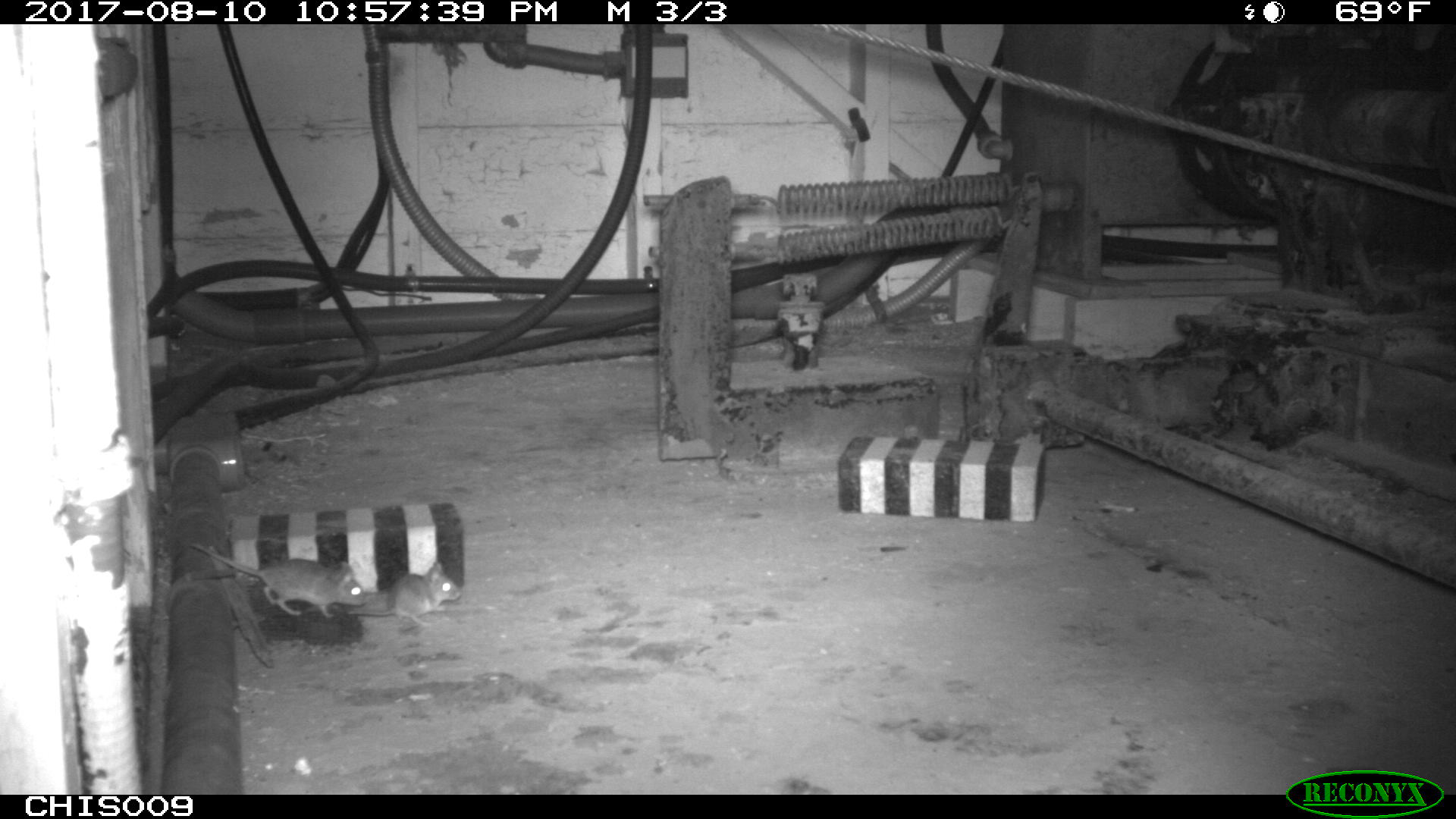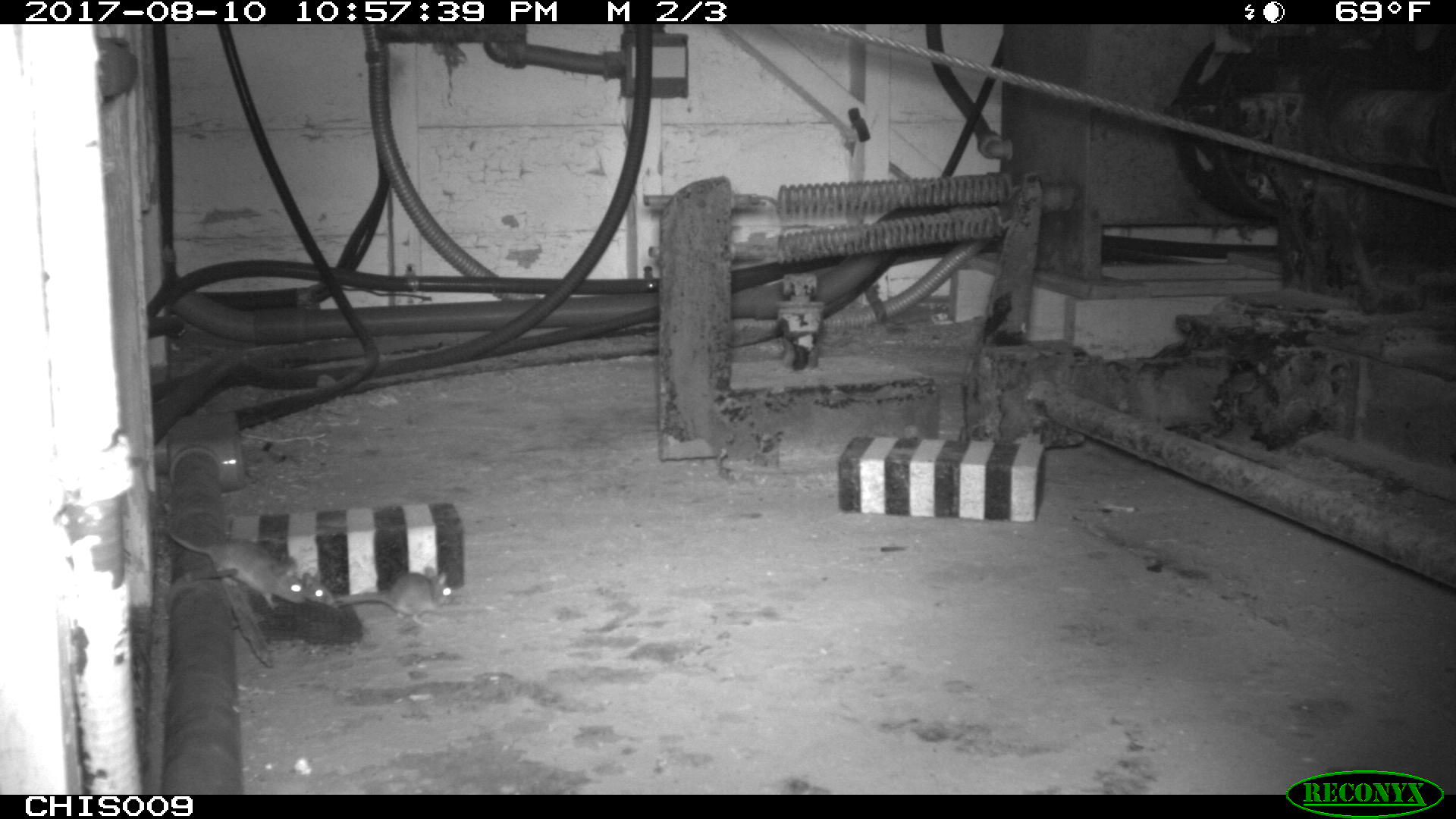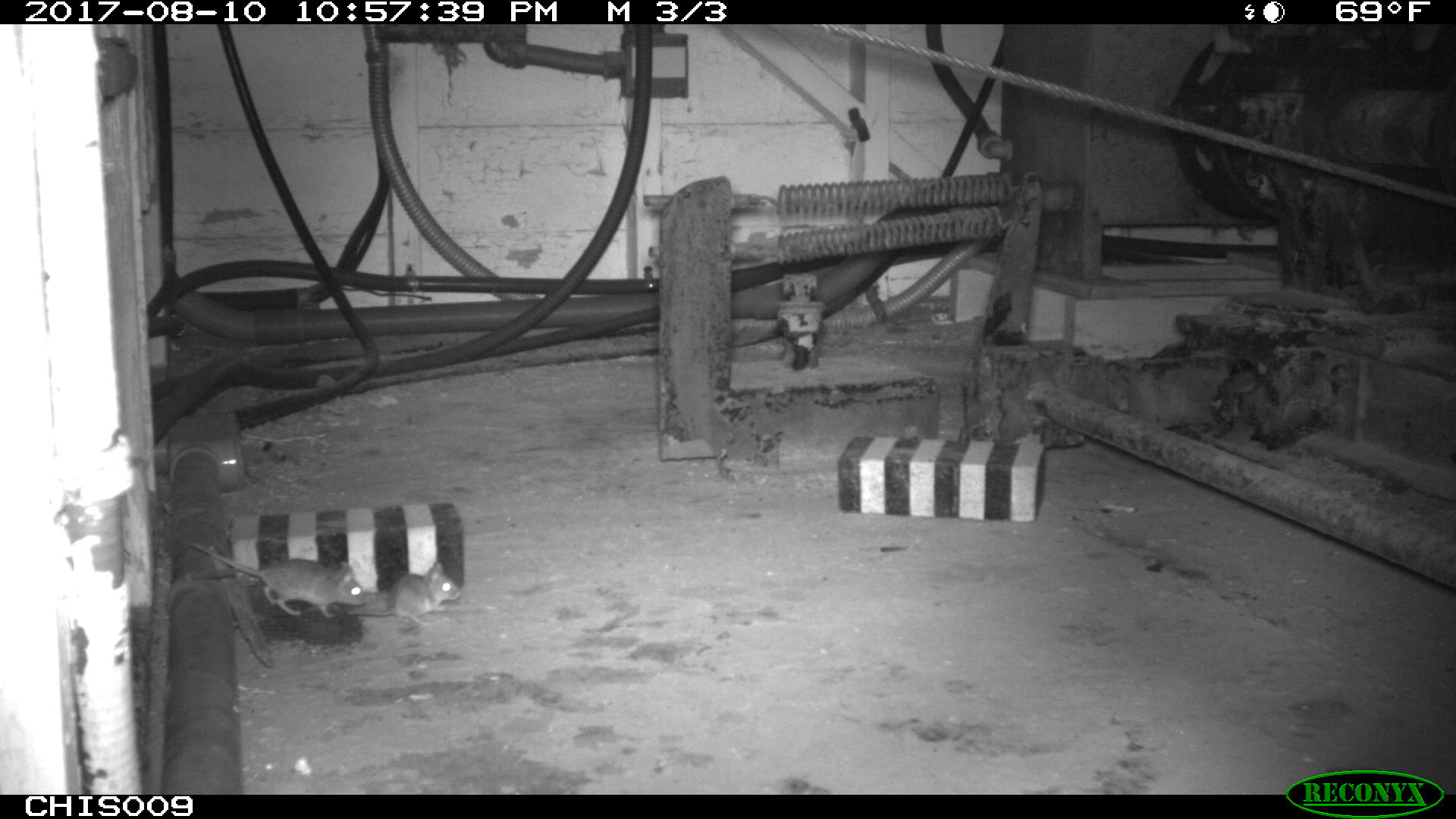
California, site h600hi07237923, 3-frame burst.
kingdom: Animalia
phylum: Chordata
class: Mammalia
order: Rodentia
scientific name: Rodentia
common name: rodent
Rodent (Rodentia).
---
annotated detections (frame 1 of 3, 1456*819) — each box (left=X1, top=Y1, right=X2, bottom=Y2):
rodent: (left=190, top=542, right=367, bottom=617); (left=347, top=560, right=461, bottom=626)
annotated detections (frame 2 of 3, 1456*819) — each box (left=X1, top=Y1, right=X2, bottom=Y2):
rodent: (left=169, top=532, right=305, bottom=609); (left=334, top=573, right=452, bottom=626); (left=300, top=573, right=334, bottom=605)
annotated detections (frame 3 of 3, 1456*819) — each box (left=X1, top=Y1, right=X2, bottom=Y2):
rodent: (left=187, top=541, right=365, bottom=619); (left=348, top=561, right=462, bottom=626)